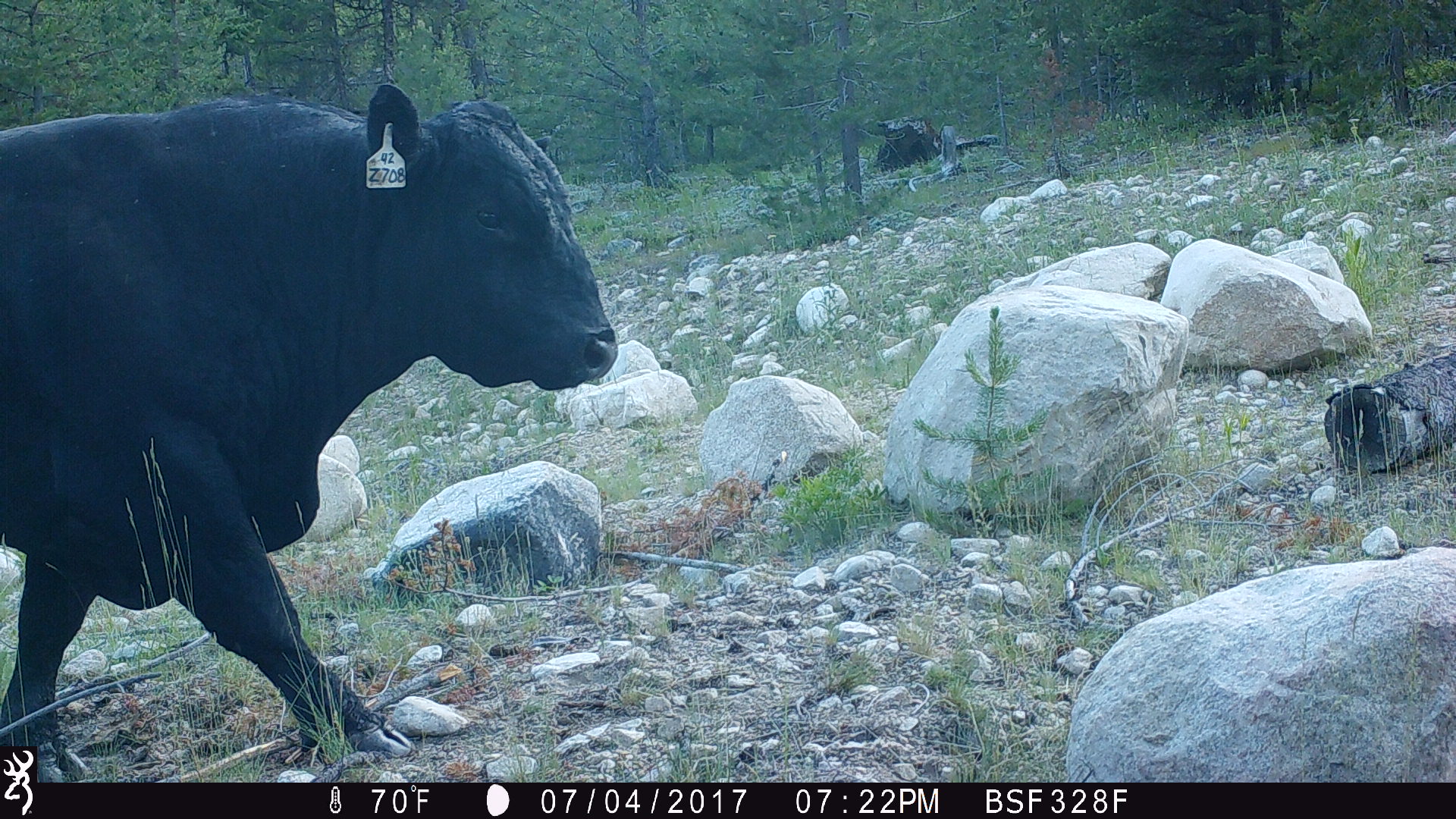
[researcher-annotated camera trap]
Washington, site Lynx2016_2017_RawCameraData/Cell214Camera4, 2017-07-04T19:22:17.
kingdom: Animalia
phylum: Chordata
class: Mammalia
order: Artiodactyla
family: Bovidae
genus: Bos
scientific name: Bos taurus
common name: domestic cattle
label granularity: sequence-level